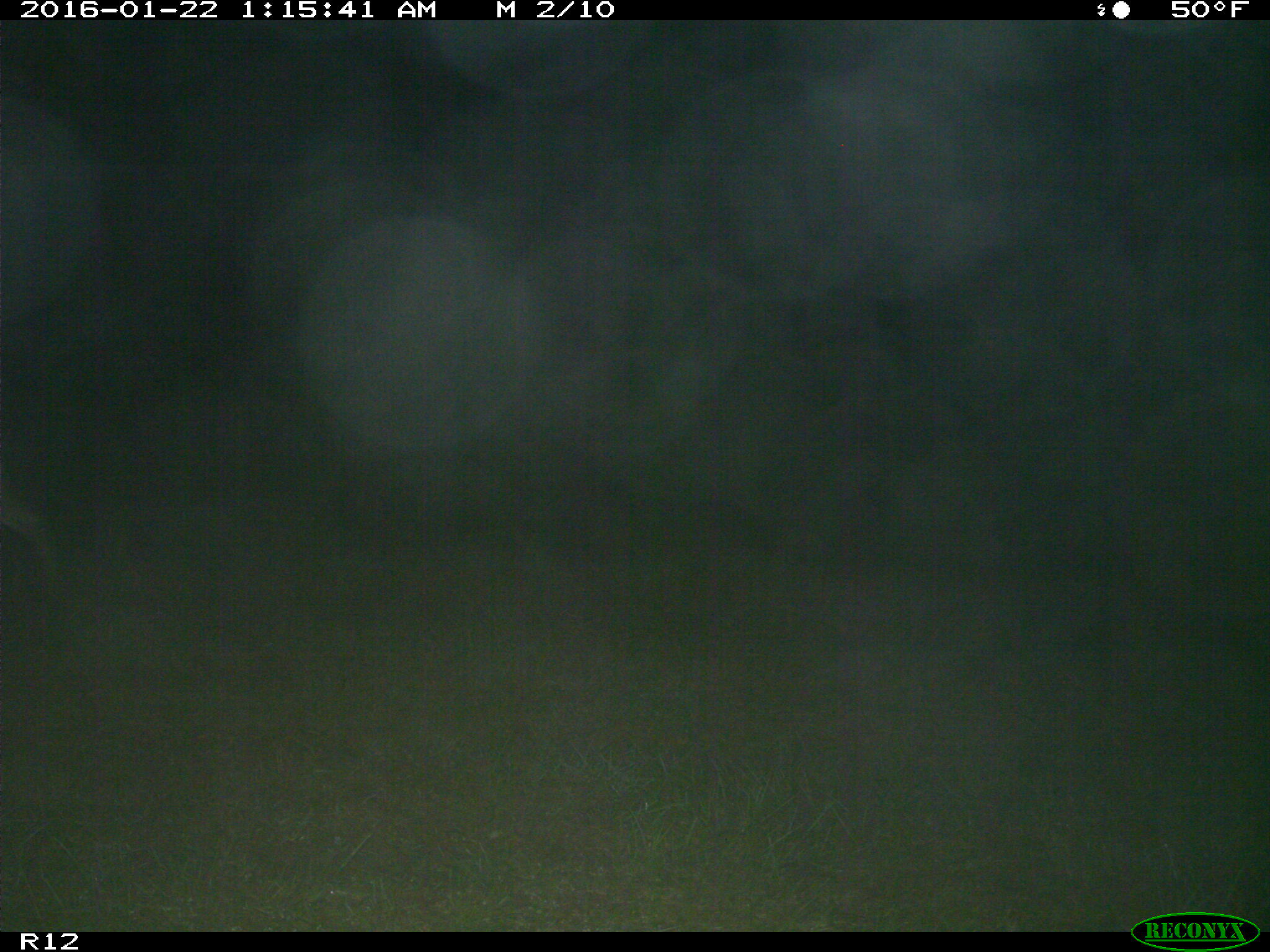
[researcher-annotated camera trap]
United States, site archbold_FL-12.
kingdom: Animalia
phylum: Chordata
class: Mammalia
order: Artiodactyla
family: Cervidae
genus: Odocoileus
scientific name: Odocoileus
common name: deer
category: unidentified deer